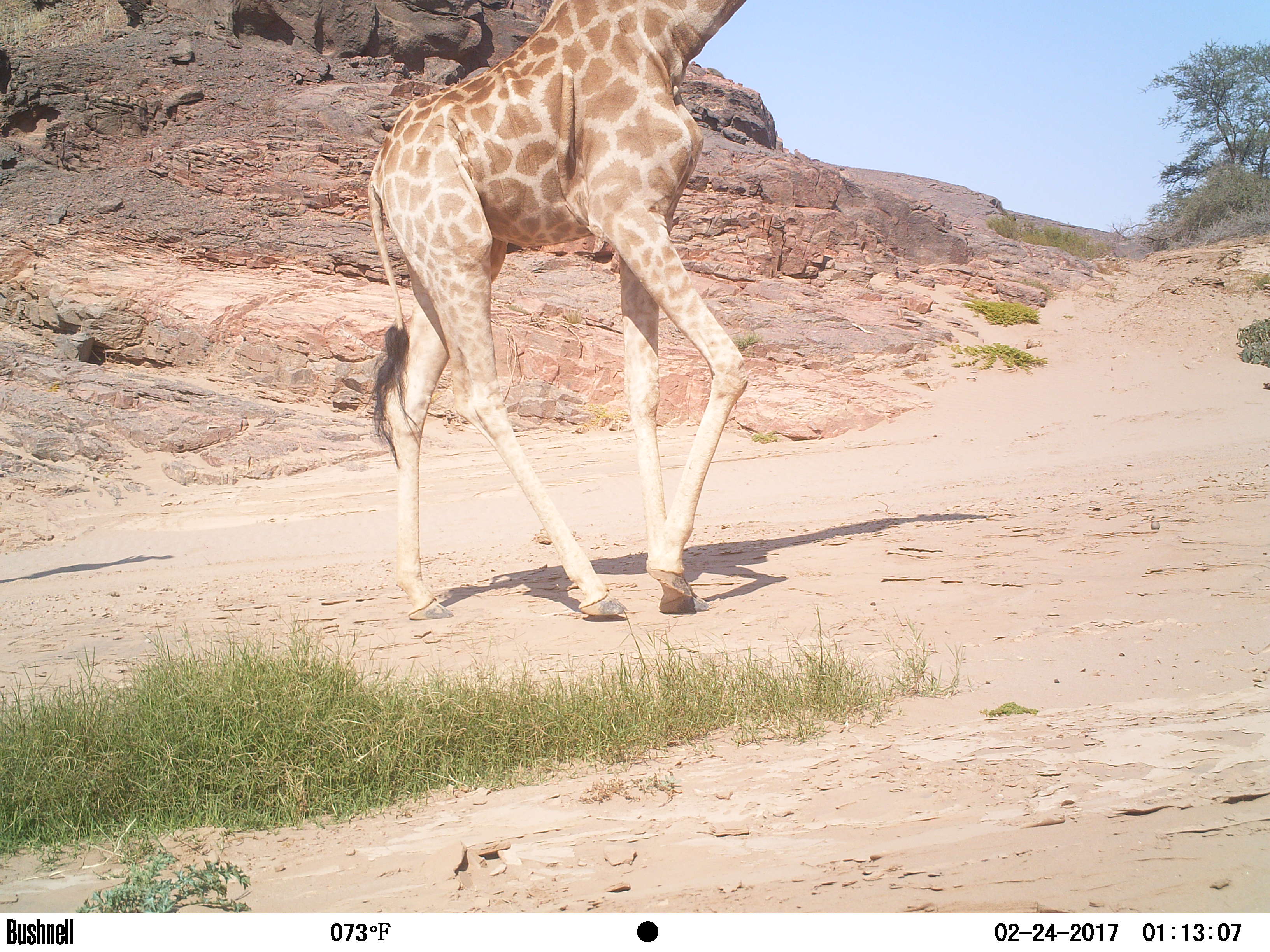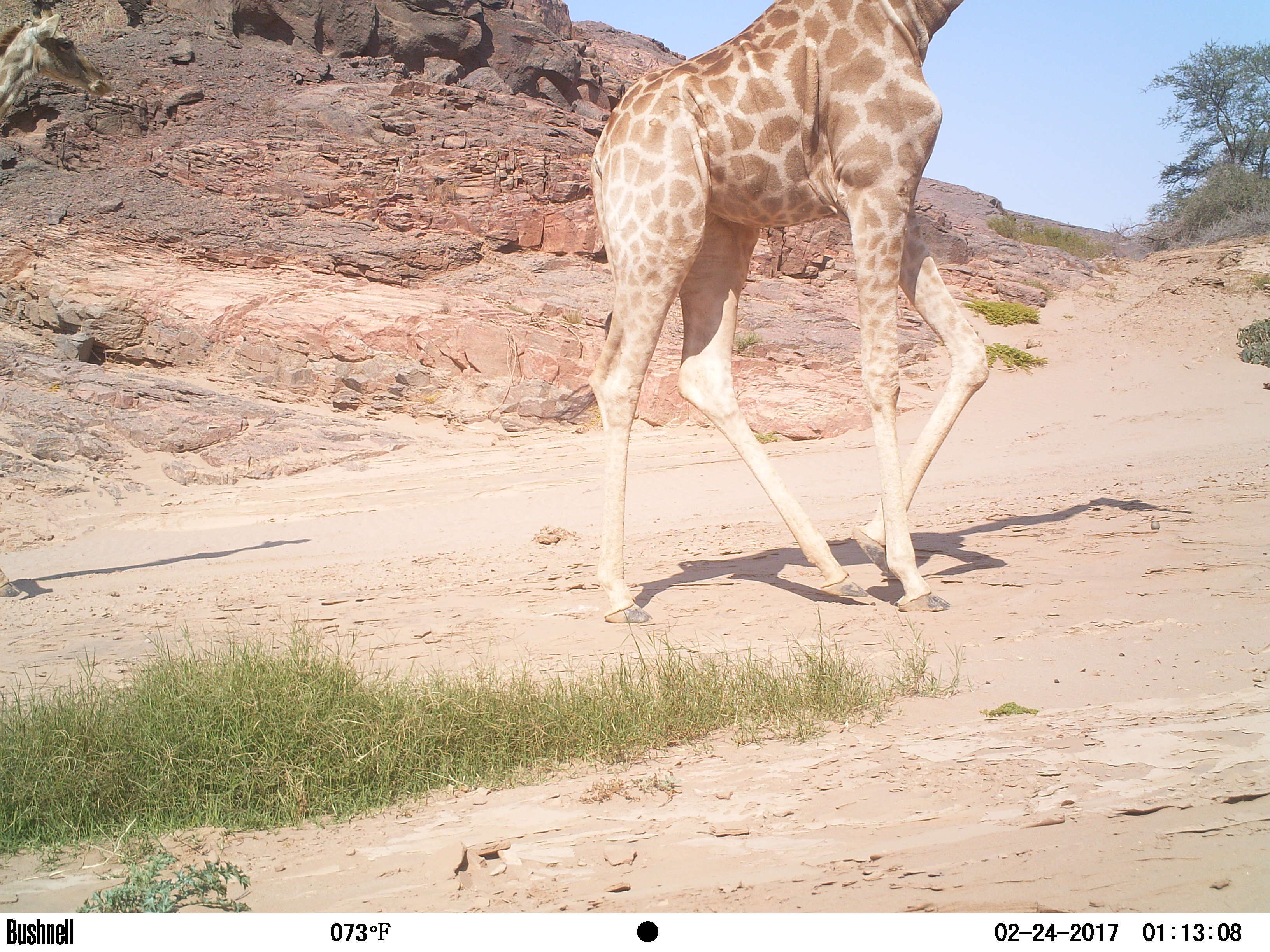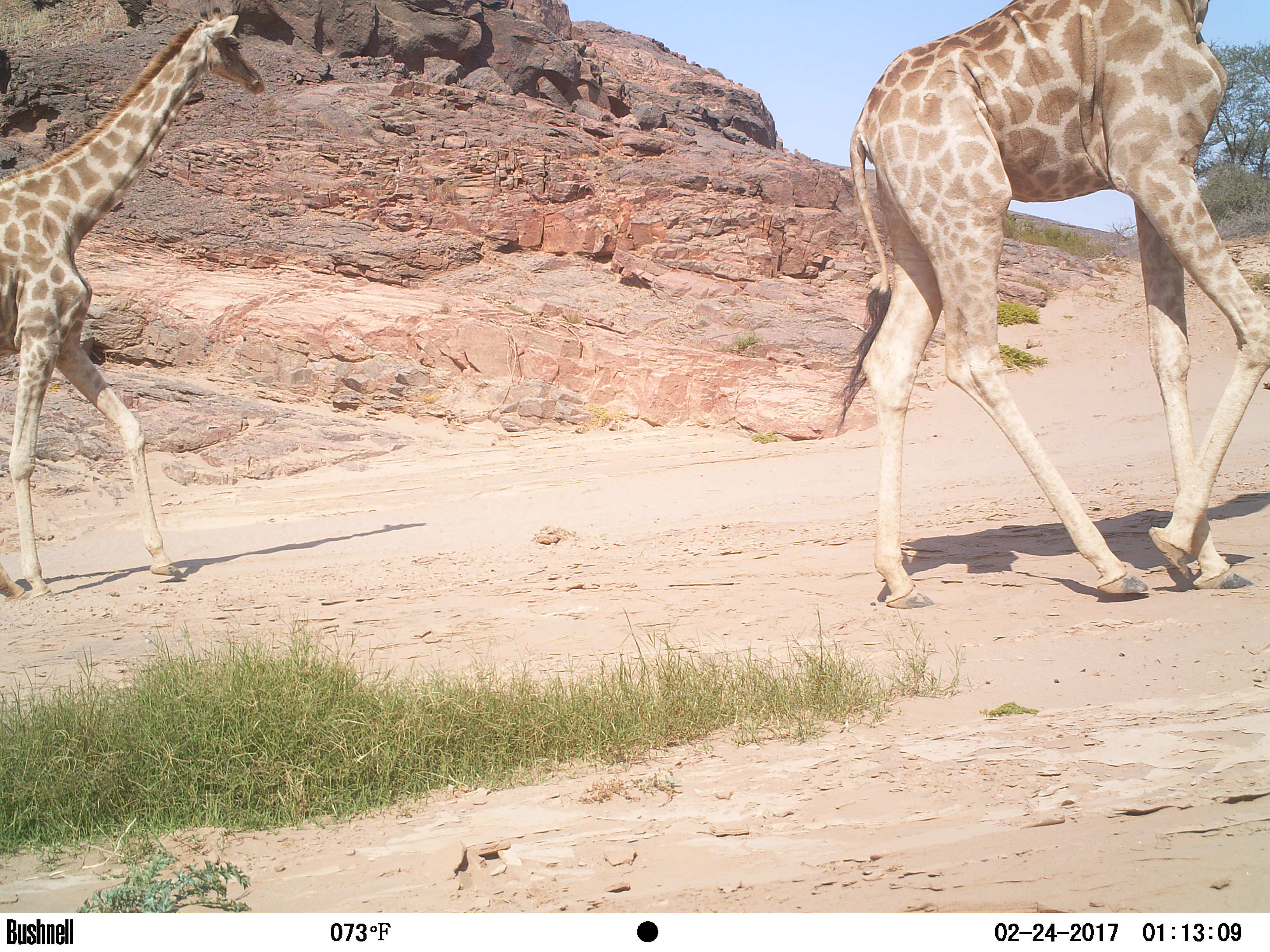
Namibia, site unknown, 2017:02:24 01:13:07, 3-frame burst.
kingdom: Animalia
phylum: Chordata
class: Mammalia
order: Artiodactyla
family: Giraffidae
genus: Giraffa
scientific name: Giraffa camelopardalis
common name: giraffe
Giraffa camelopardalis (giraffe).